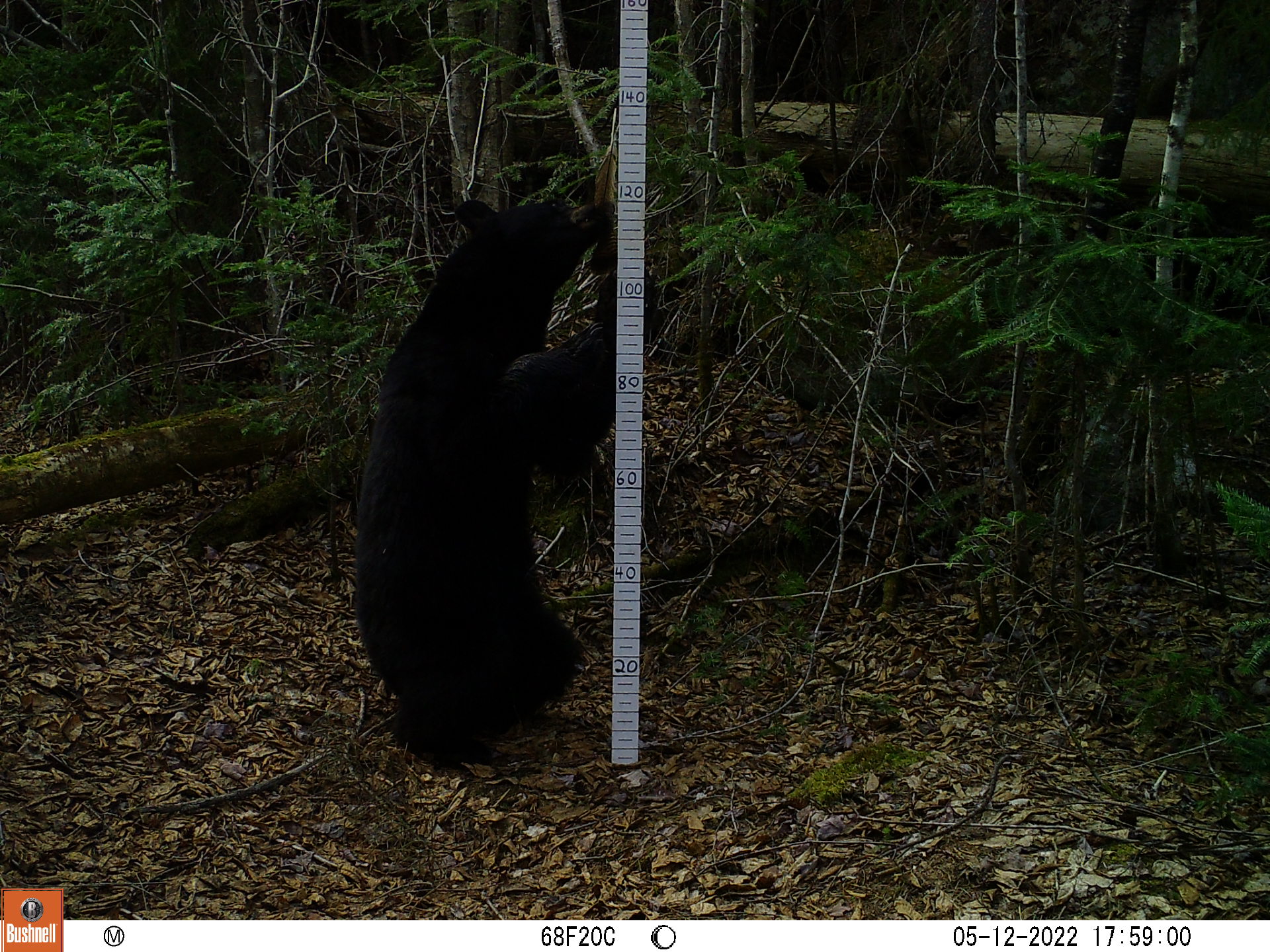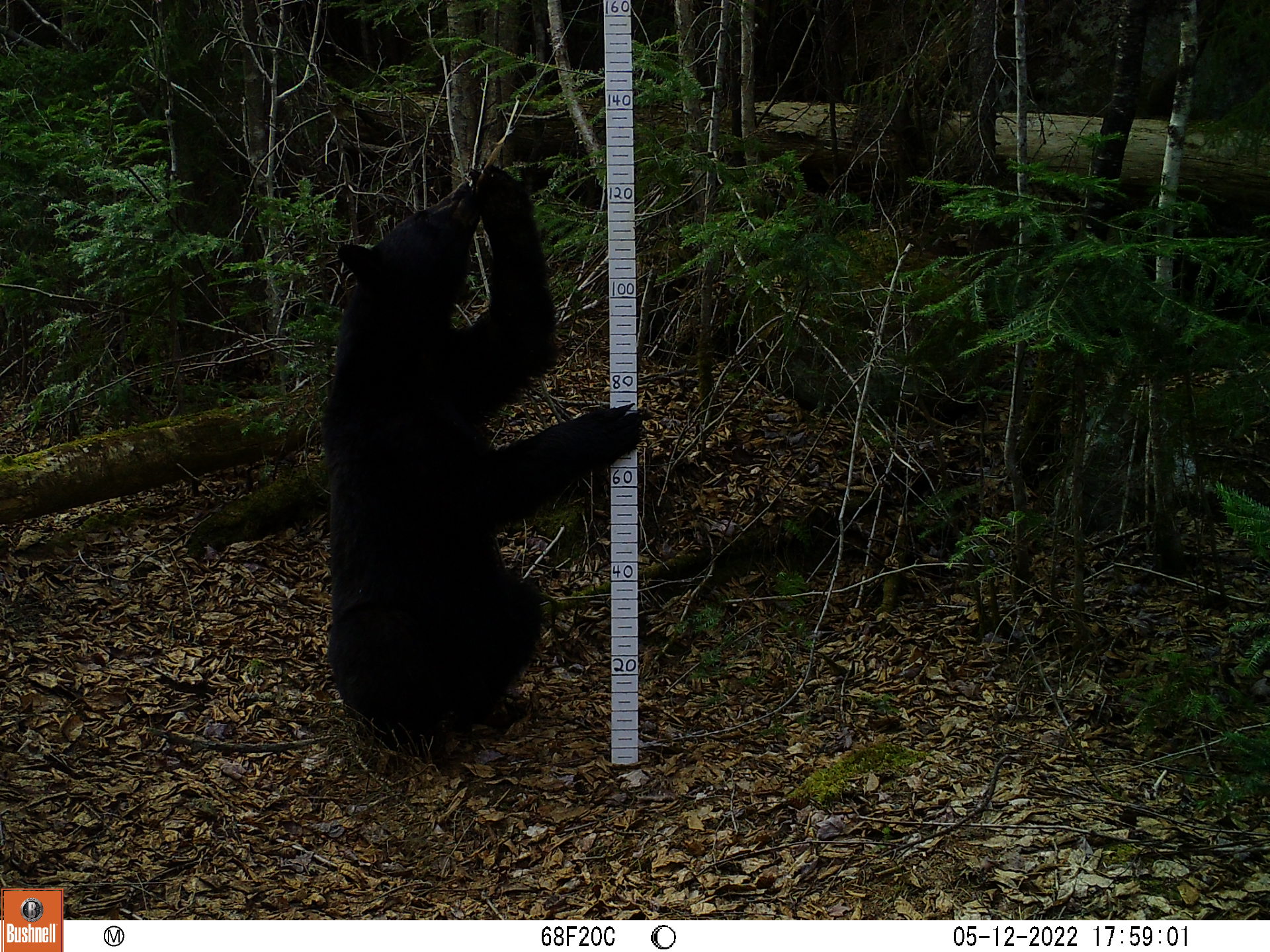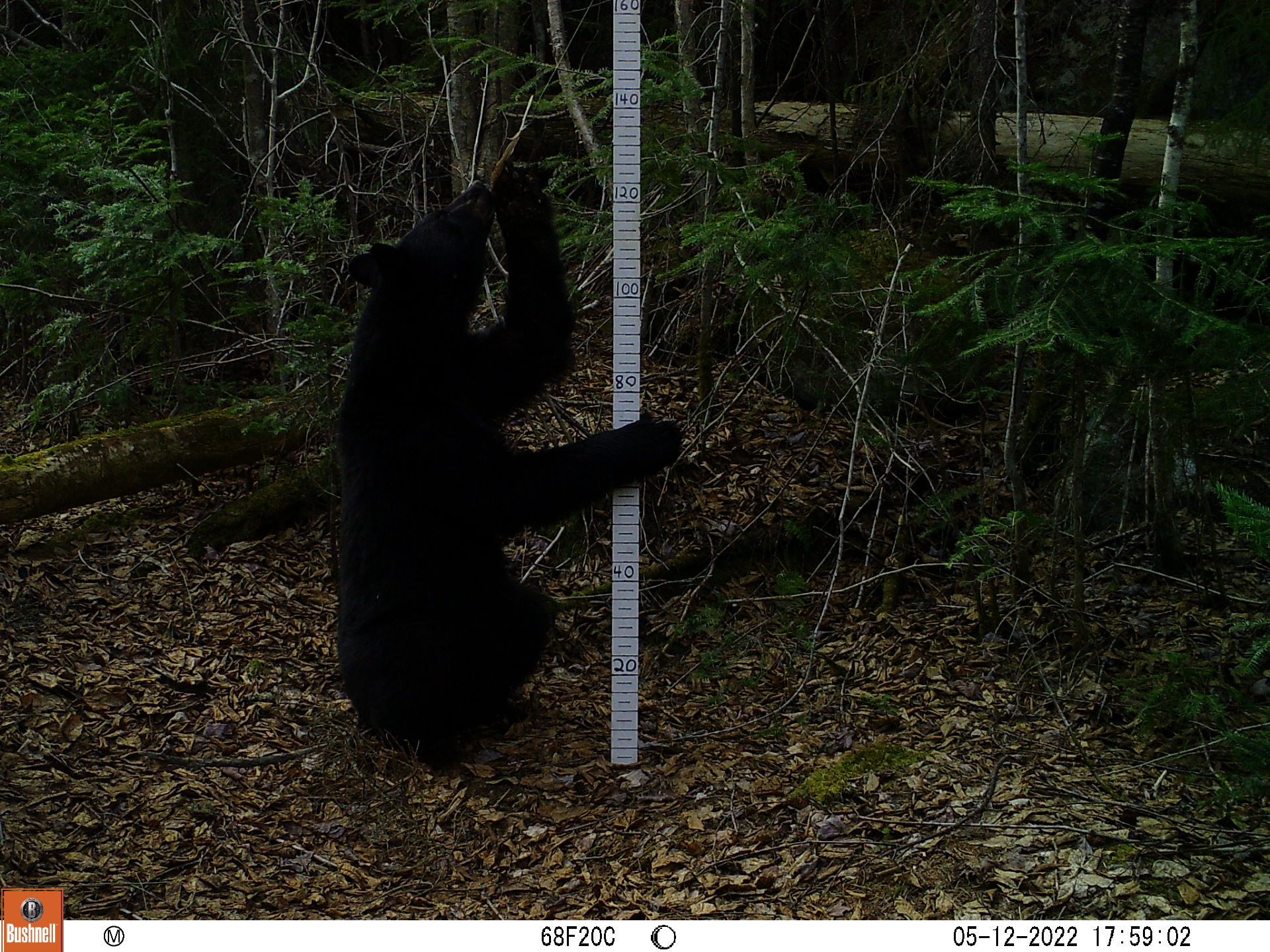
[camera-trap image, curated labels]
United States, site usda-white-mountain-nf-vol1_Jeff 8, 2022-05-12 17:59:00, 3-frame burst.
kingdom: Animalia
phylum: Chordata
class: Mammalia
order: Carnivora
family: Ursidae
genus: Ursus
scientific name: Ursus americanus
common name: black bear